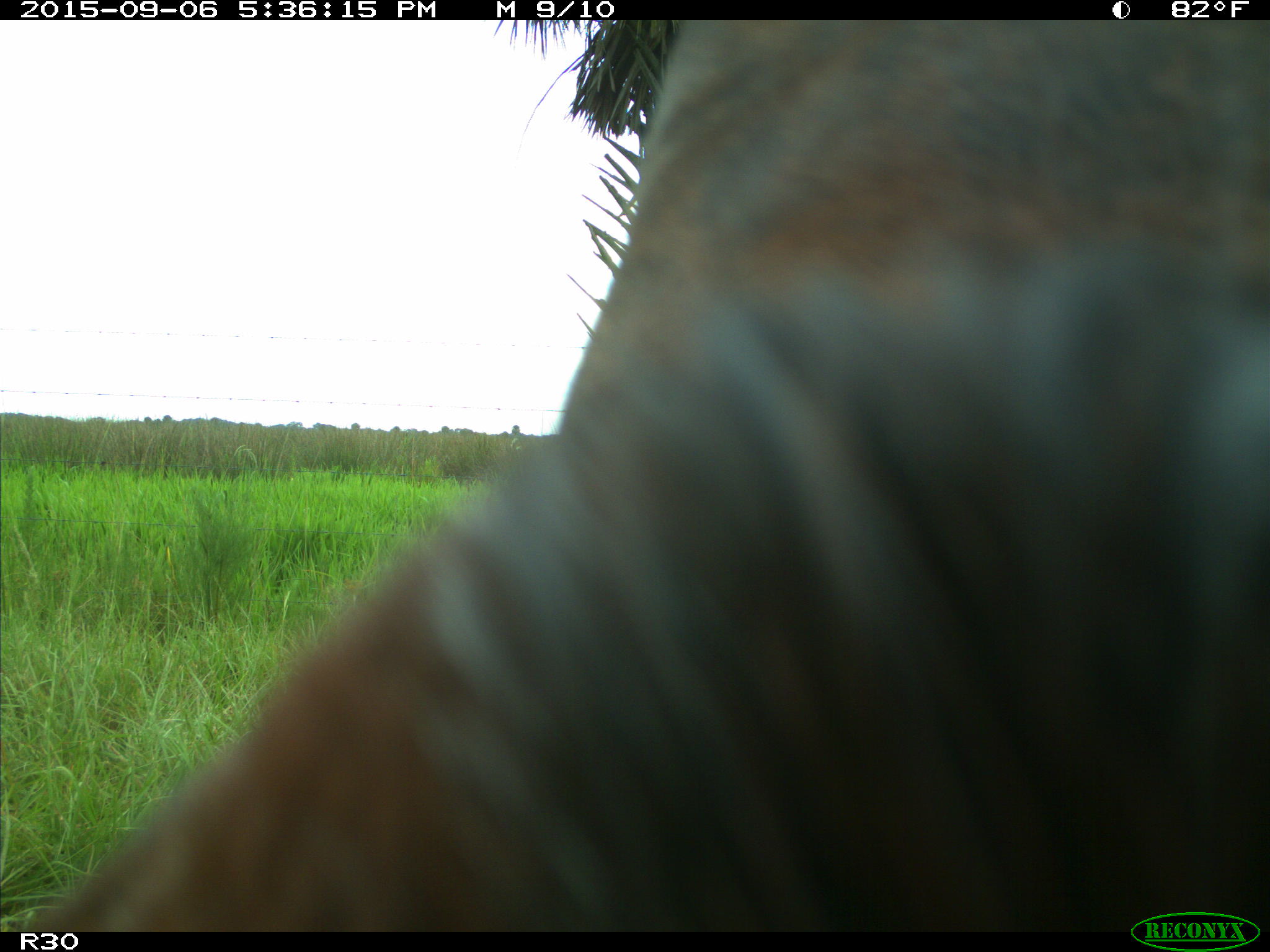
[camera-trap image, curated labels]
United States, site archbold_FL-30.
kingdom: Animalia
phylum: Chordata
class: Mammalia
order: Artiodactyla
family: Bovidae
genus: Bos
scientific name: Bos taurus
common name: domestic cow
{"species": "Bos taurus (domestic cow)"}